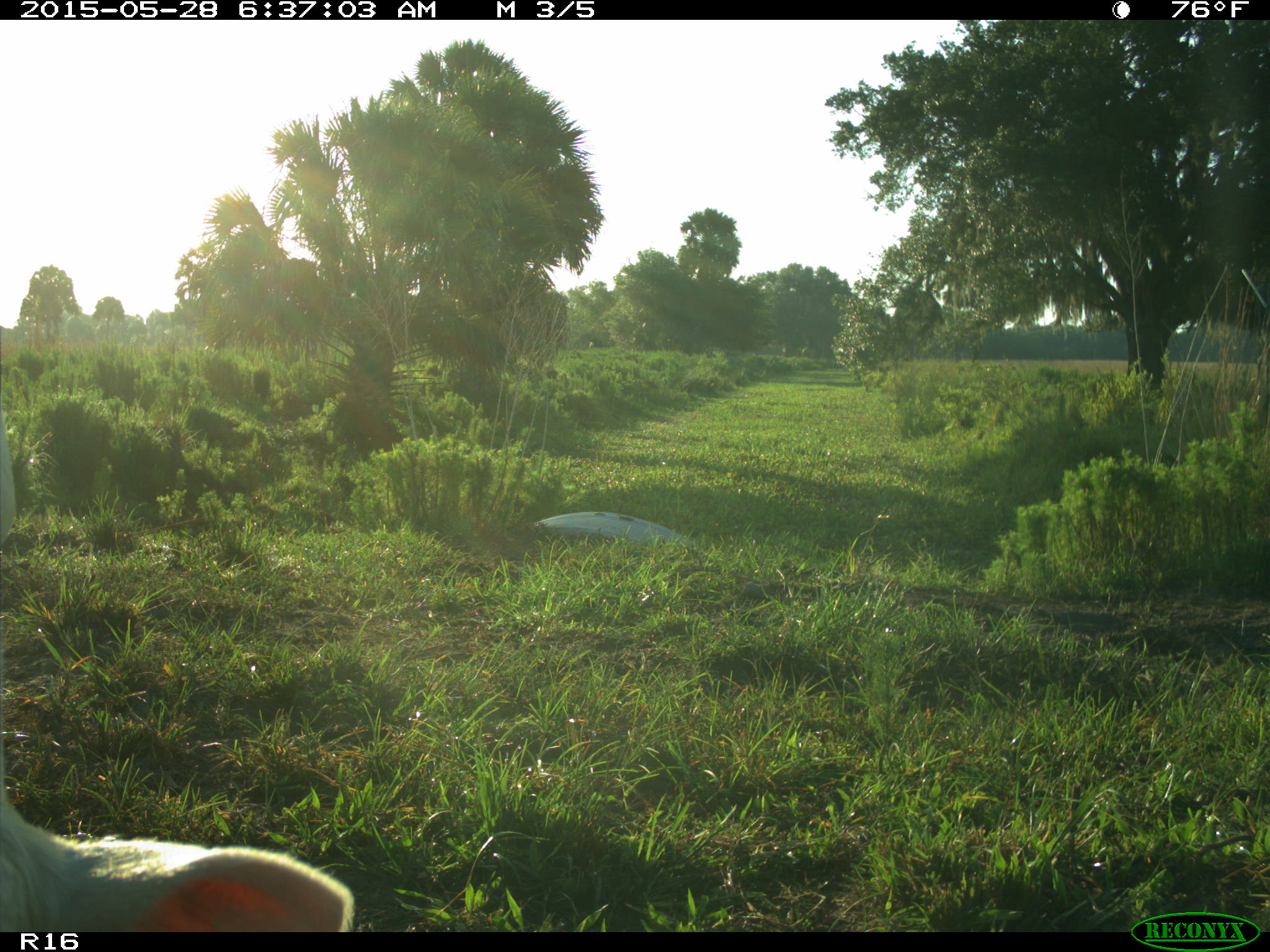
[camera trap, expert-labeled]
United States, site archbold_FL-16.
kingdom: Animalia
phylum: Chordata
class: Mammalia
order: Artiodactyla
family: Bovidae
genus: Bos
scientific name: Bos taurus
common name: domestic cow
Bos taurus (domestic cow).